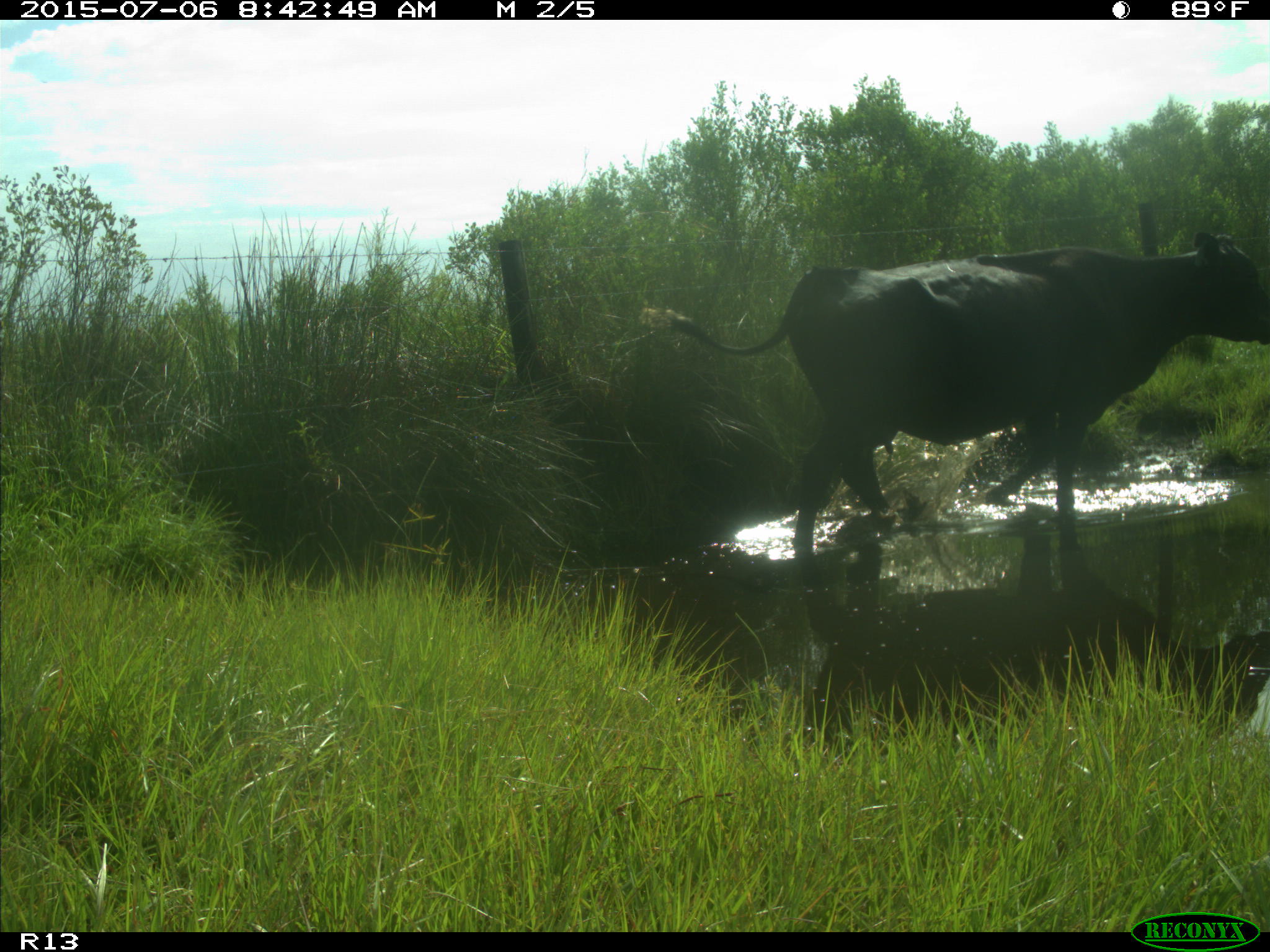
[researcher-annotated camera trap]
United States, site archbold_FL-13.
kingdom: Animalia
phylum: Chordata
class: Mammalia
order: Artiodactyla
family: Bovidae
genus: Bos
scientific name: Bos taurus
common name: domestic cow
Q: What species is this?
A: Bos taurus (domestic cow).